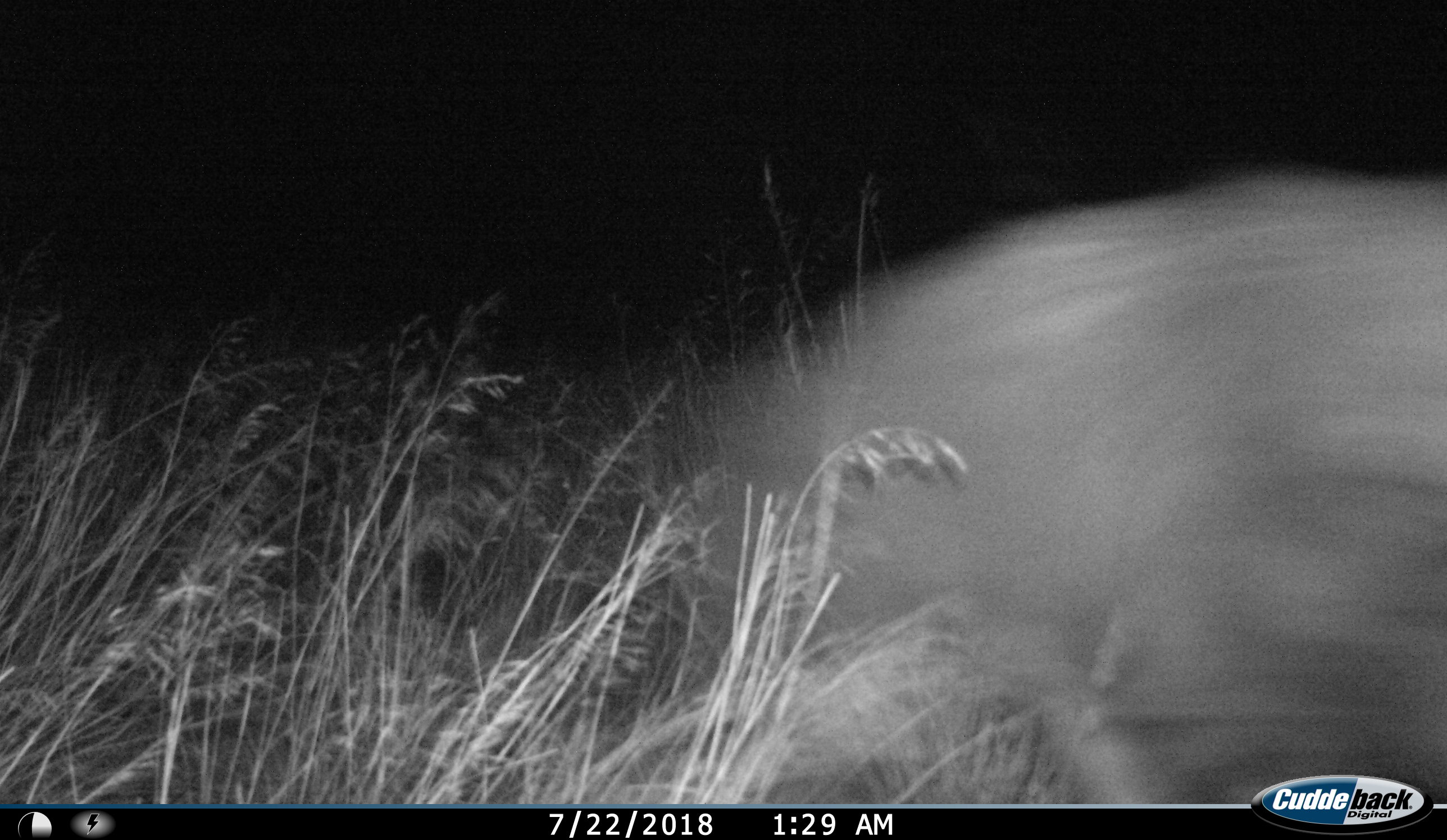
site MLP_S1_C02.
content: unidentified animal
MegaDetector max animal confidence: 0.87